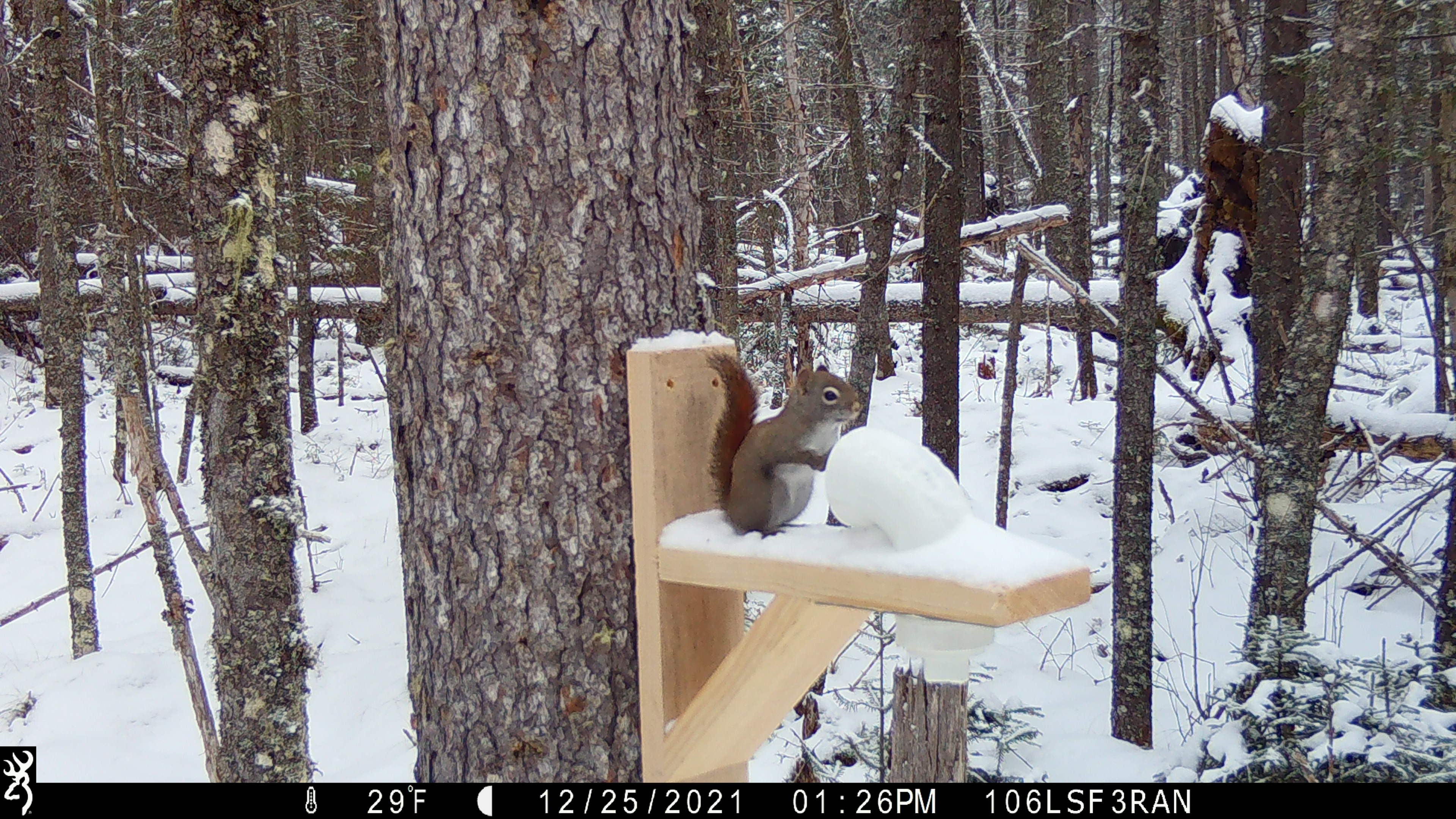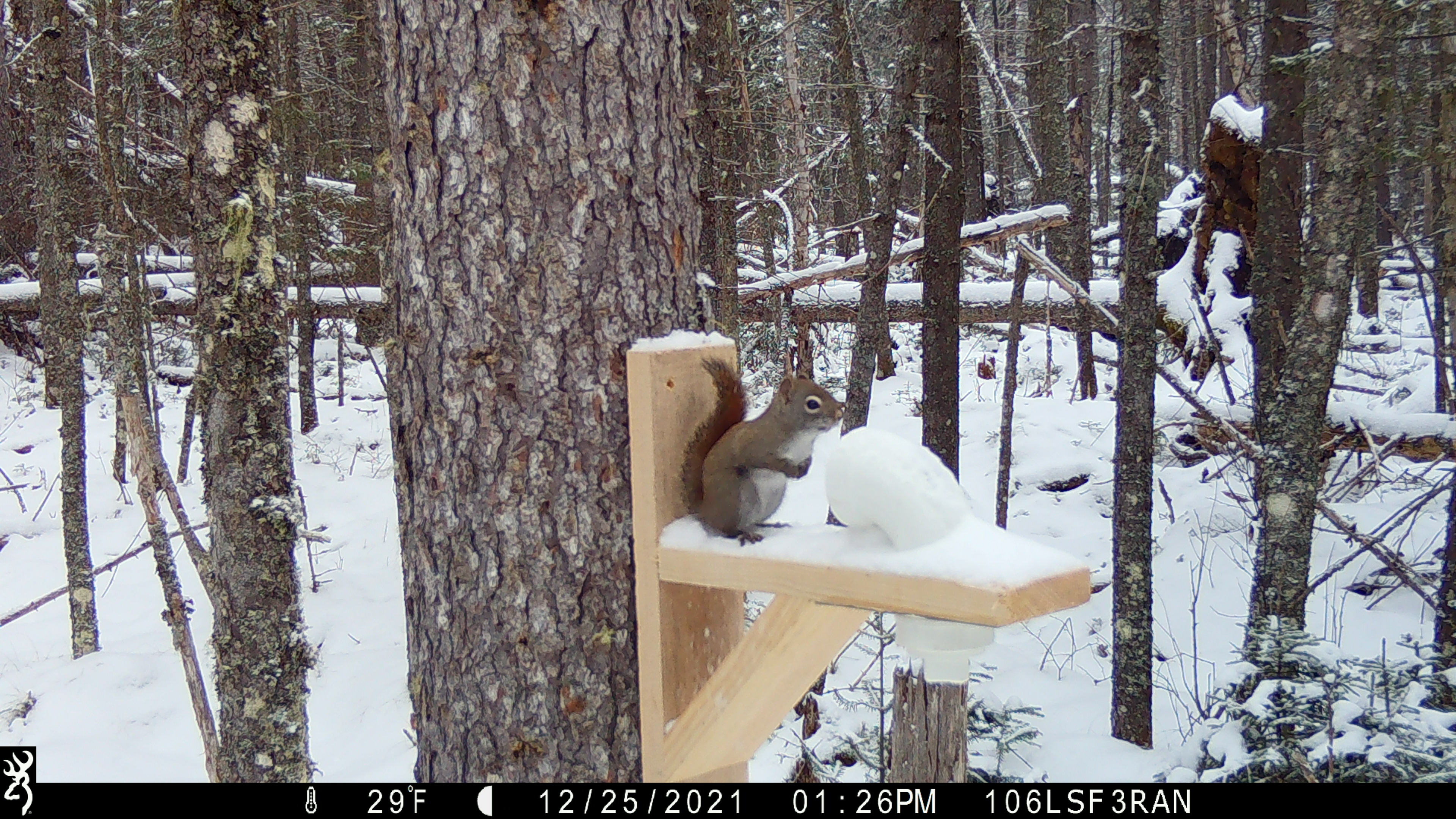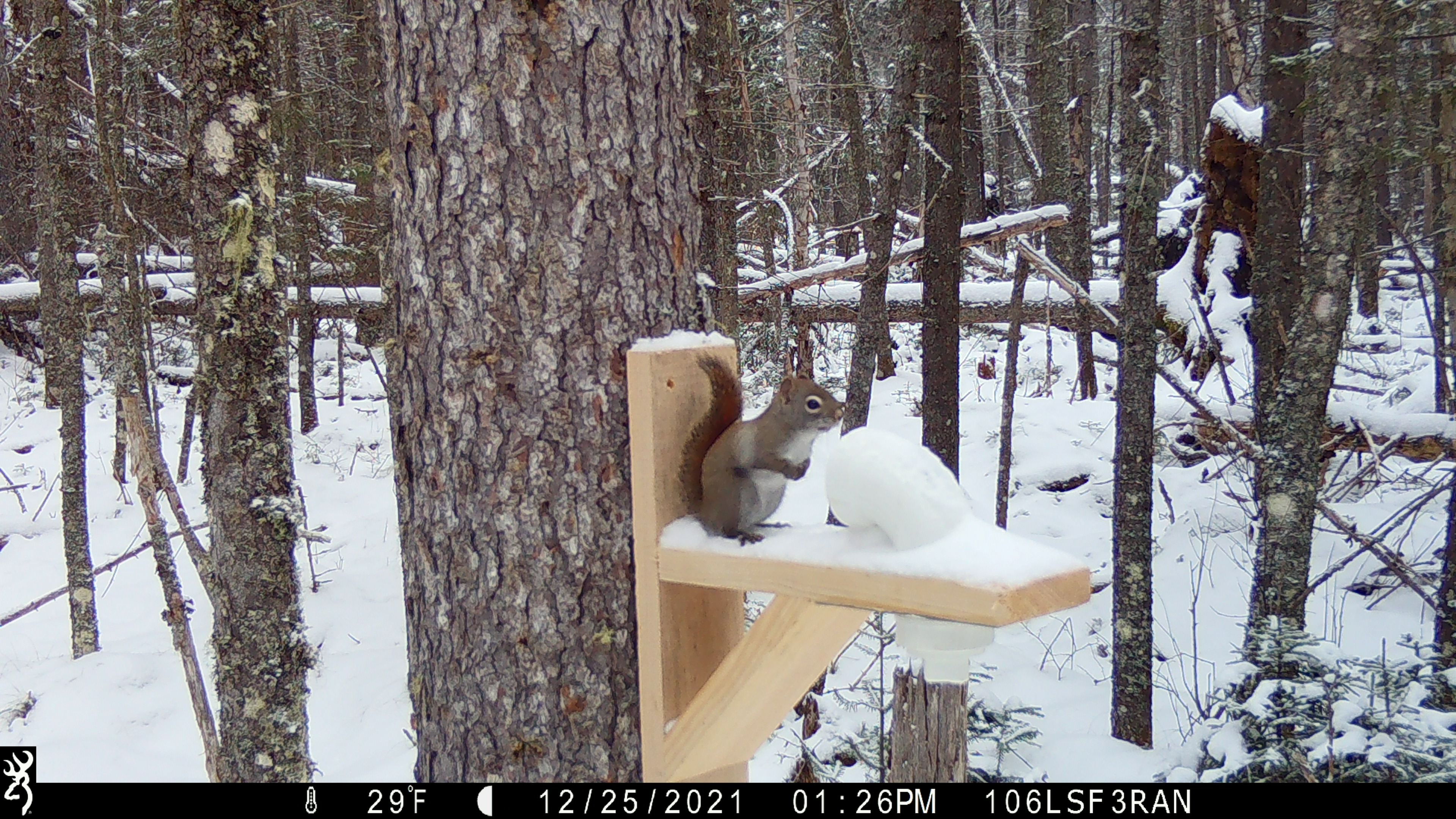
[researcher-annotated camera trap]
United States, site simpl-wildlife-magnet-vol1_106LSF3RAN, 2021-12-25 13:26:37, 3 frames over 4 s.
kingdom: Animalia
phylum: Chordata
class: Mammalia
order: Rodentia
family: Sciuridae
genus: Tamiasciurus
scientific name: Tamiasciurus hudsonicus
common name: red squirrel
Red squirrel (Tamiasciurus hudsonicus).